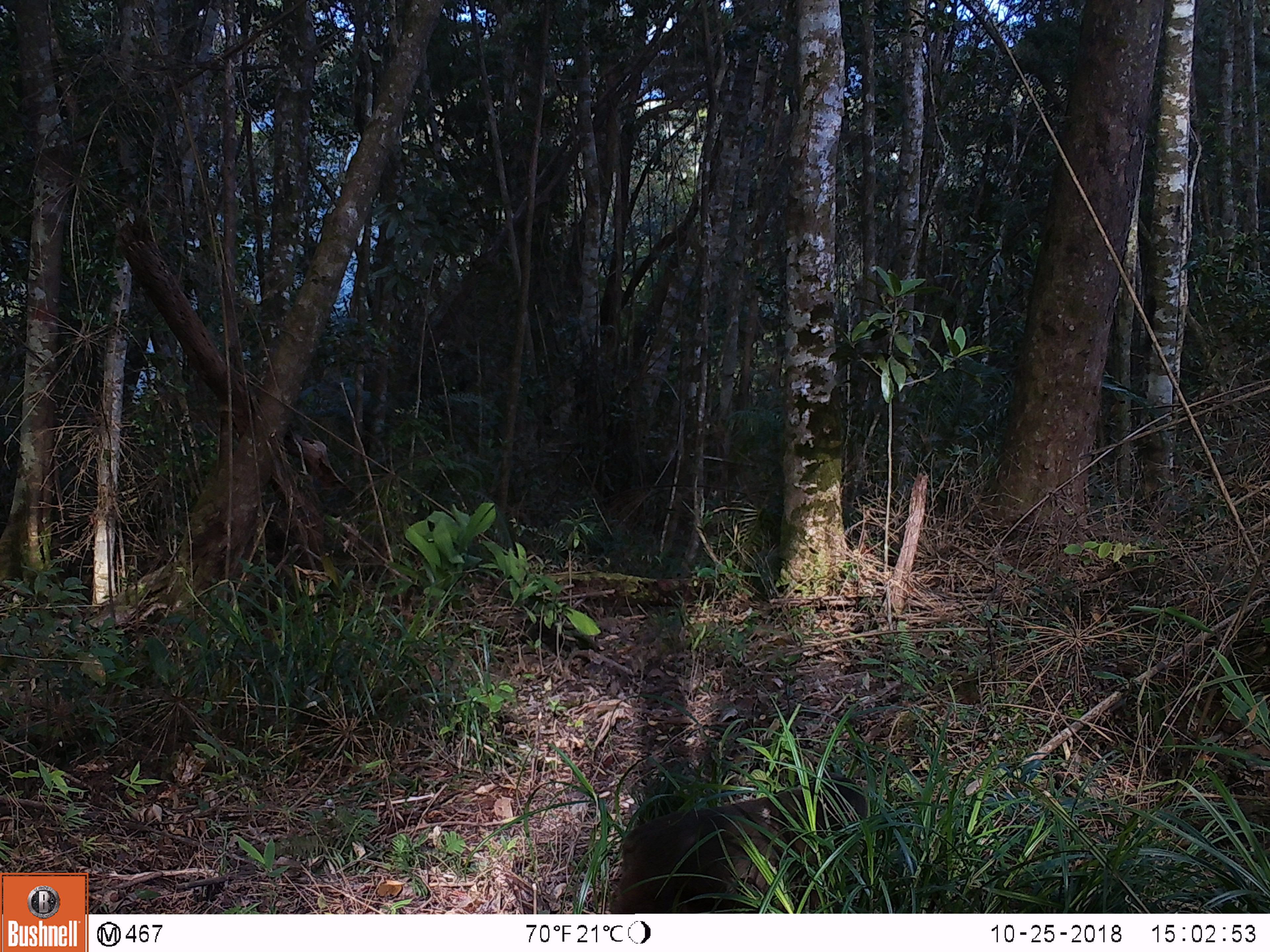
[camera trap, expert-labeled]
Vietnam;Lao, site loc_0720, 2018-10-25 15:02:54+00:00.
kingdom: Animalia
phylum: Chordata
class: Mammalia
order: Primates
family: Cercopithecidae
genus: Macaca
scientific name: Macaca arctoides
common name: stump-tailed macaque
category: stump tailed macaque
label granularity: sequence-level